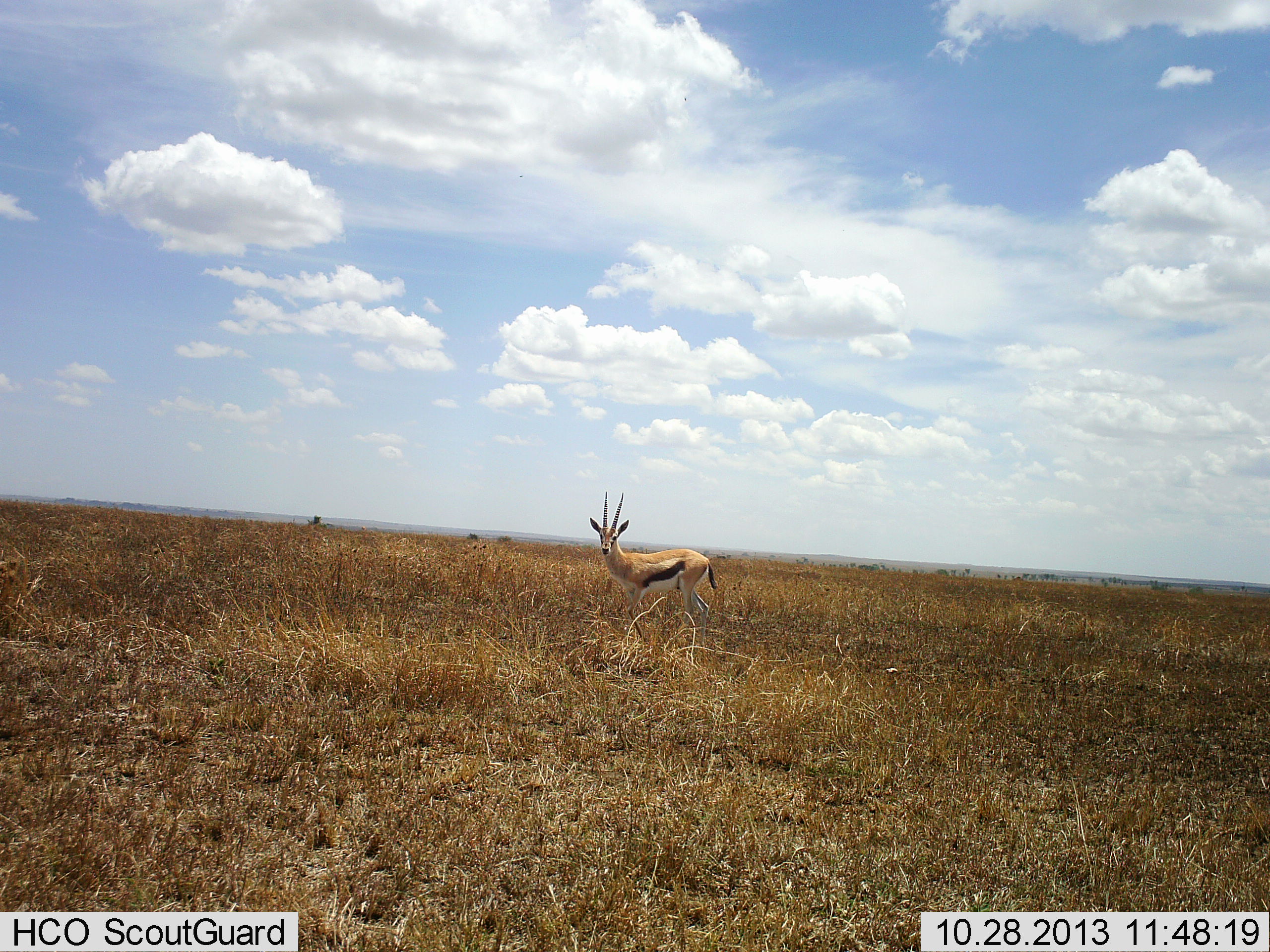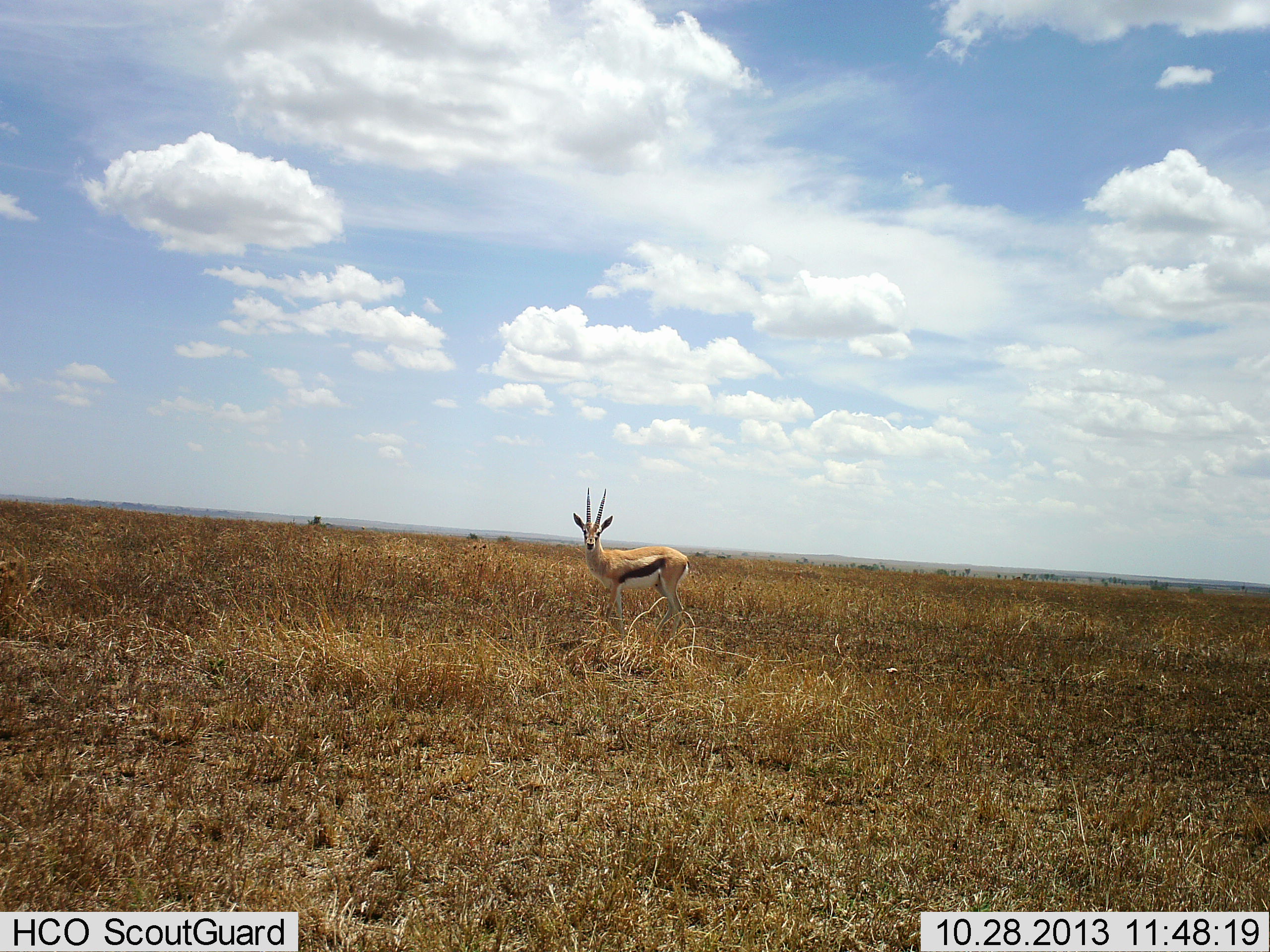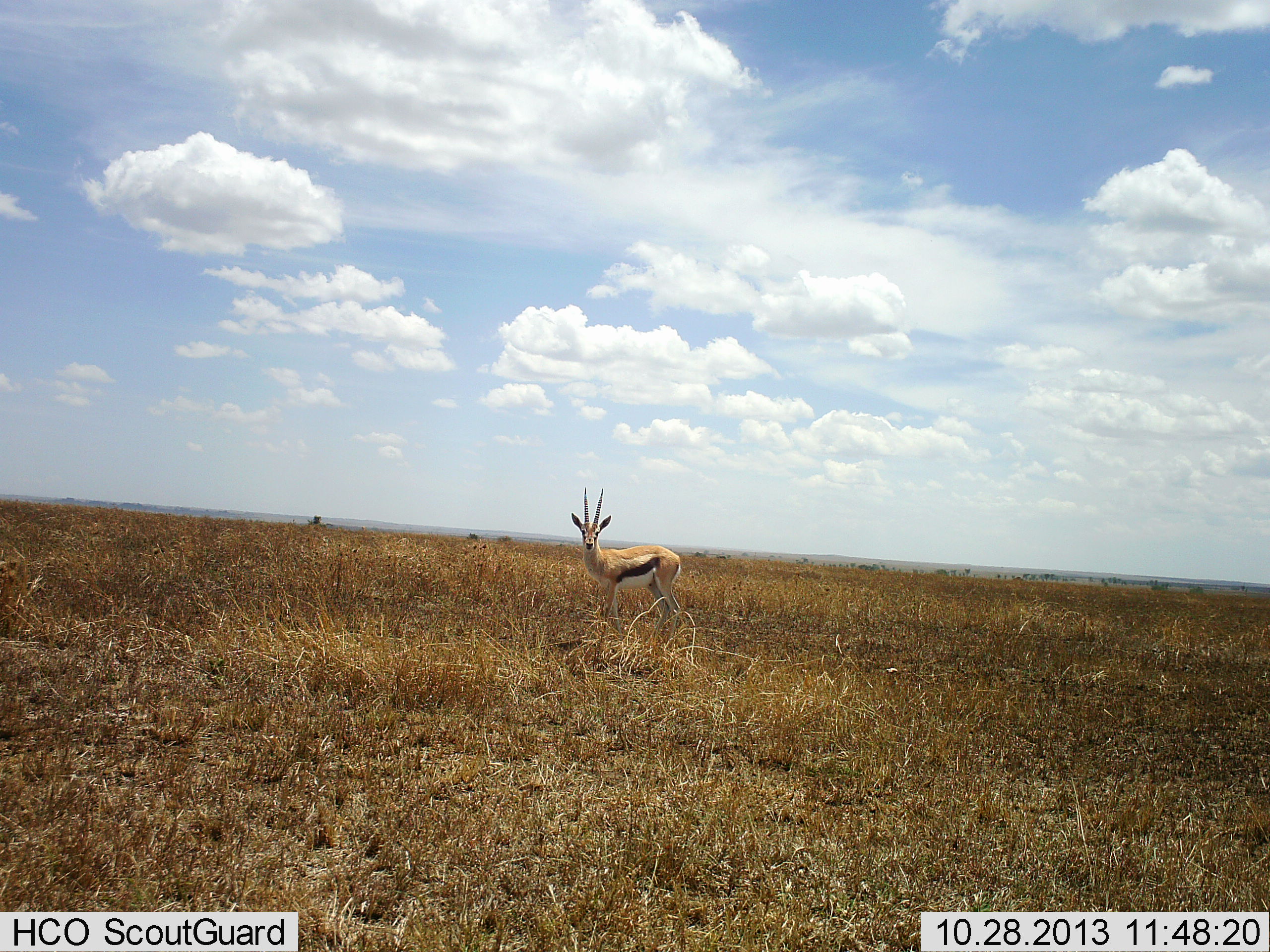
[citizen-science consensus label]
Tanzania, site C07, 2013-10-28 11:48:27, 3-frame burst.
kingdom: Animalia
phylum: Chordata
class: Mammalia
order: Artiodactyla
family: Bovidae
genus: Eudorcas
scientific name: Eudorcas thomsonii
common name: thomson's gazelle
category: gazellethomsons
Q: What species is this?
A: Gazellethomsons (thomson's gazelle) (Eudorcas thomsonii).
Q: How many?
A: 1.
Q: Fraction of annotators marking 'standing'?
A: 73%.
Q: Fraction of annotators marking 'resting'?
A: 0%.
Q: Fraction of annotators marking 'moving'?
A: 28%.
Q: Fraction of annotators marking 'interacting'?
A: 2%.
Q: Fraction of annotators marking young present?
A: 0%.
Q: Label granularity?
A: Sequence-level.